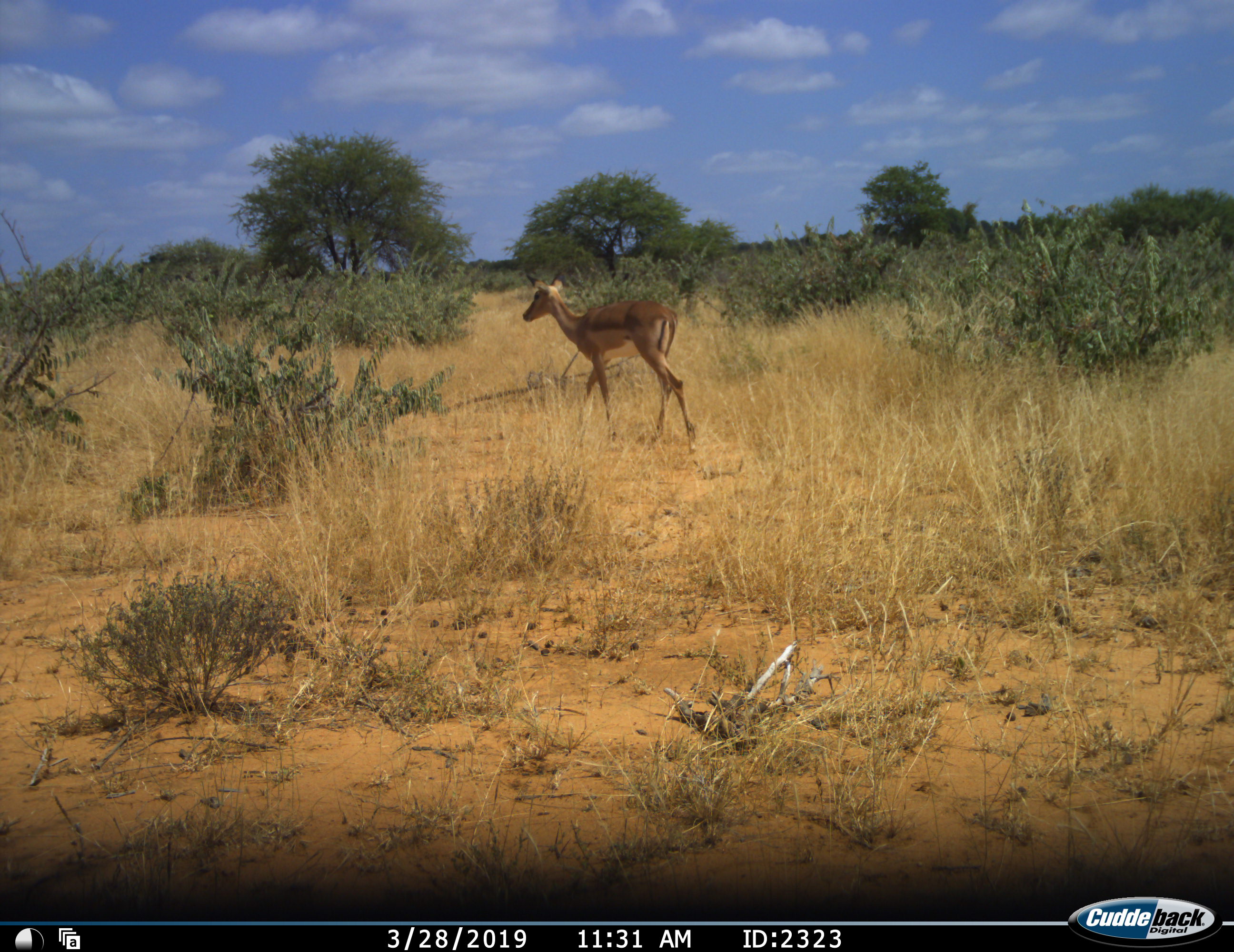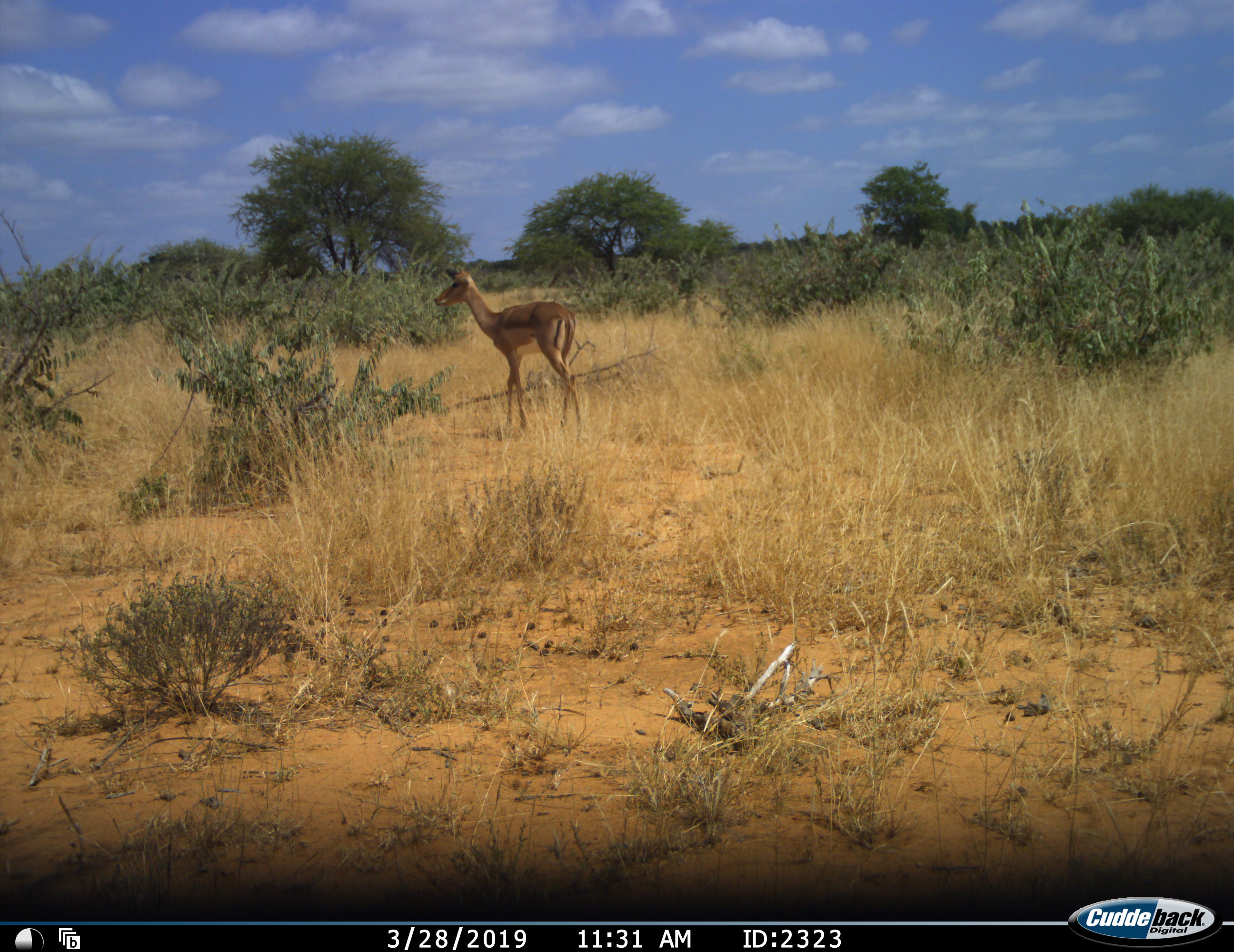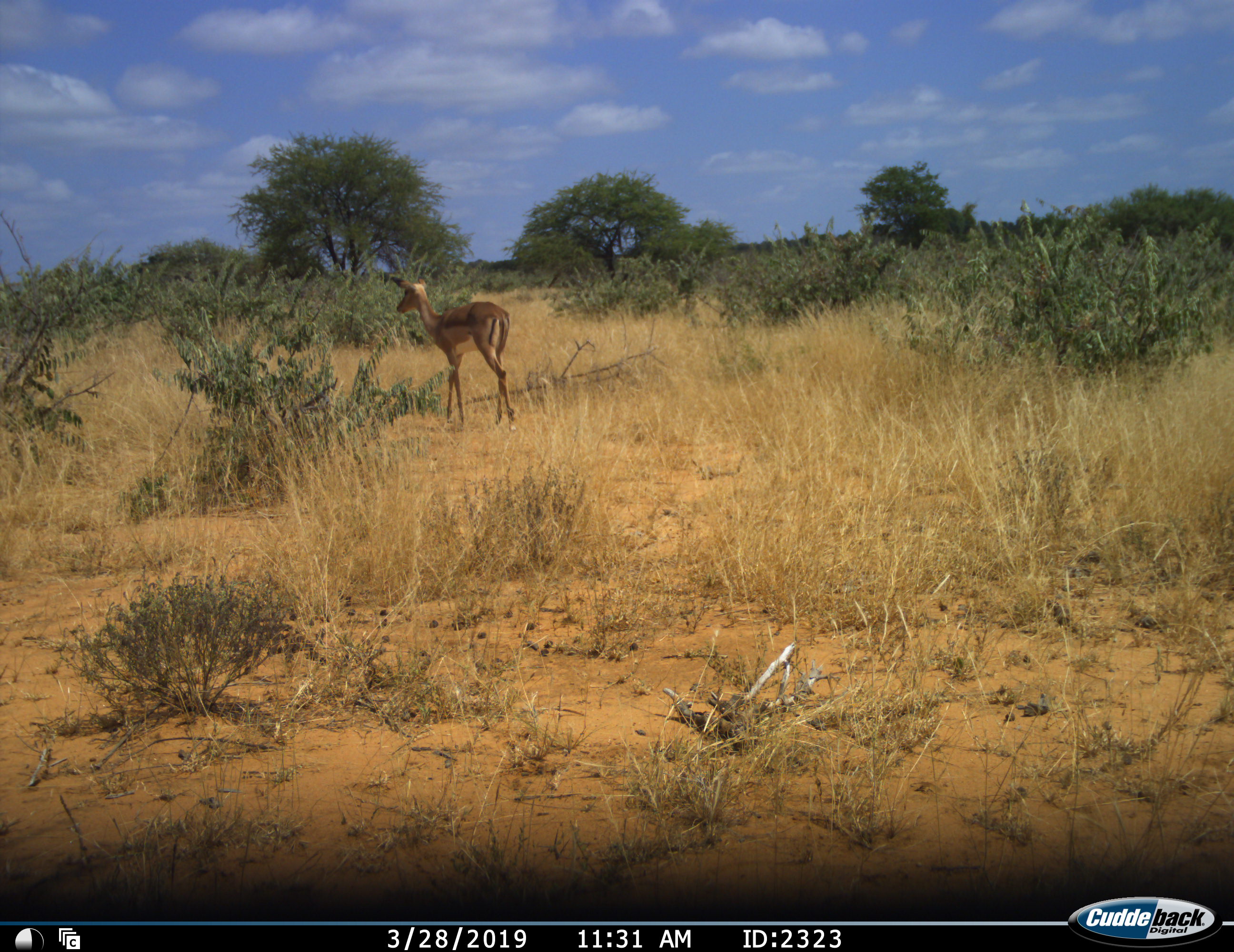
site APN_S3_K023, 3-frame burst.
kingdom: Animalia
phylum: Chordata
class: Mammalia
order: Artiodactyla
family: Bovidae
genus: Aepyceros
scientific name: Aepyceros melampus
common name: impala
Impala (Aepyceros melampus), count 1. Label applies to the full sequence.